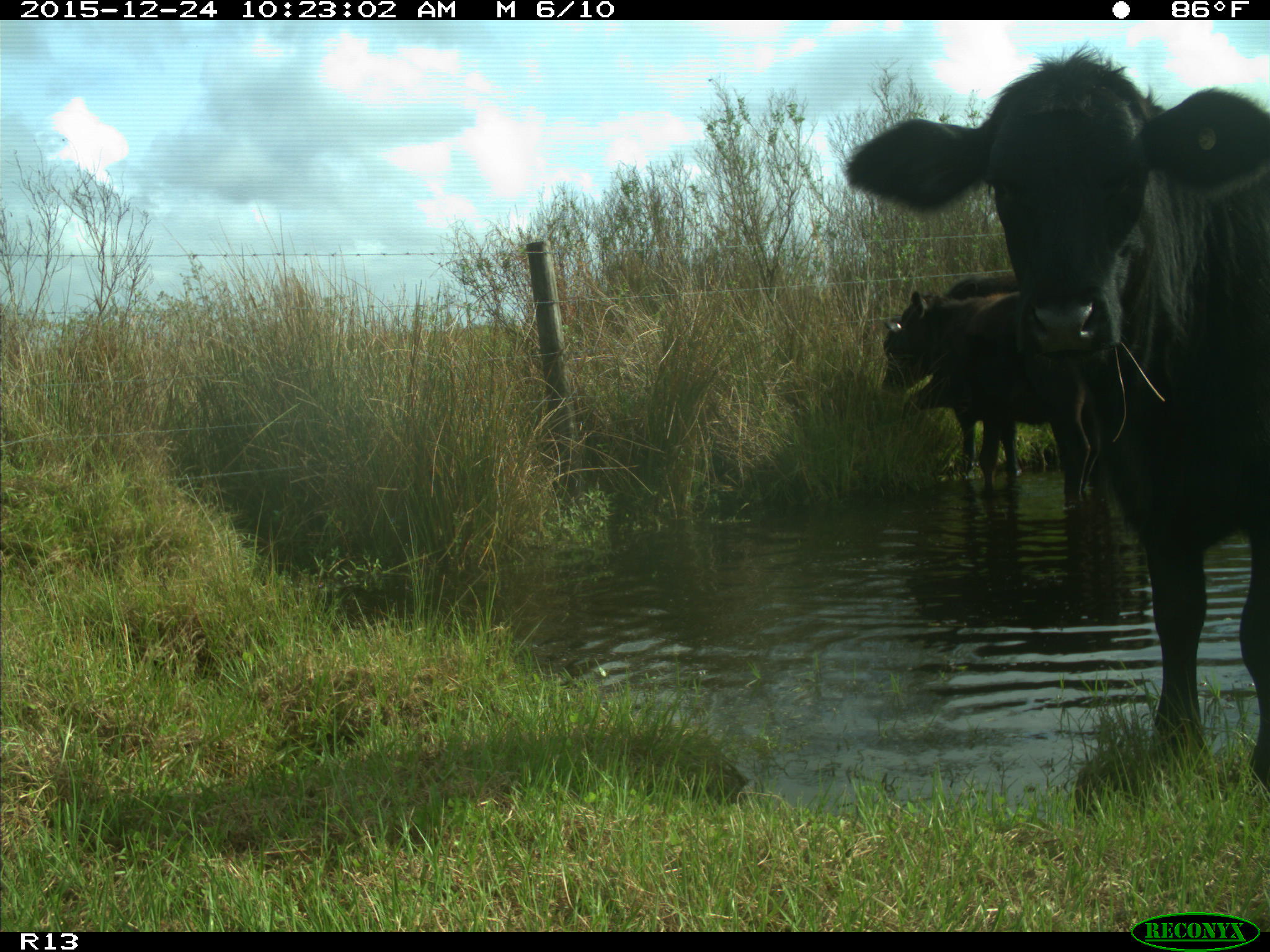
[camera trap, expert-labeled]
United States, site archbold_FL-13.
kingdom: Animalia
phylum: Chordata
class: Mammalia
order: Artiodactyla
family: Bovidae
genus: Bos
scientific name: Bos taurus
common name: domestic cow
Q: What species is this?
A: Bos taurus (domestic cow).